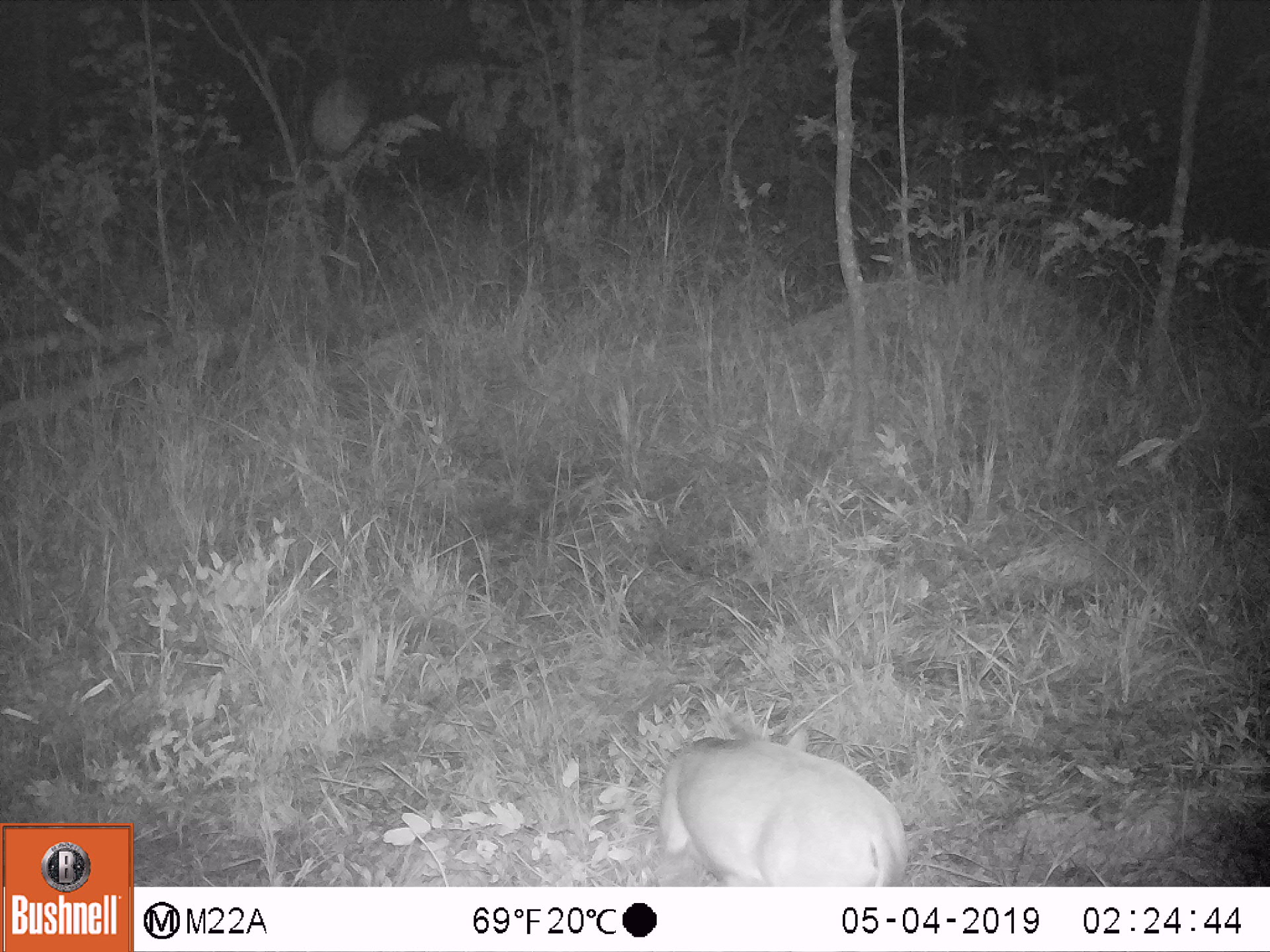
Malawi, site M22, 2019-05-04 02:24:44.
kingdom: Animalia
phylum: Chordata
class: Mammalia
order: Artiodactyla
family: Bovidae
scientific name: Antilopinae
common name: small antelope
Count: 1.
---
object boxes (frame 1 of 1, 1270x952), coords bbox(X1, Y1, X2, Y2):
small antelope: bbox(649, 719, 912, 885)